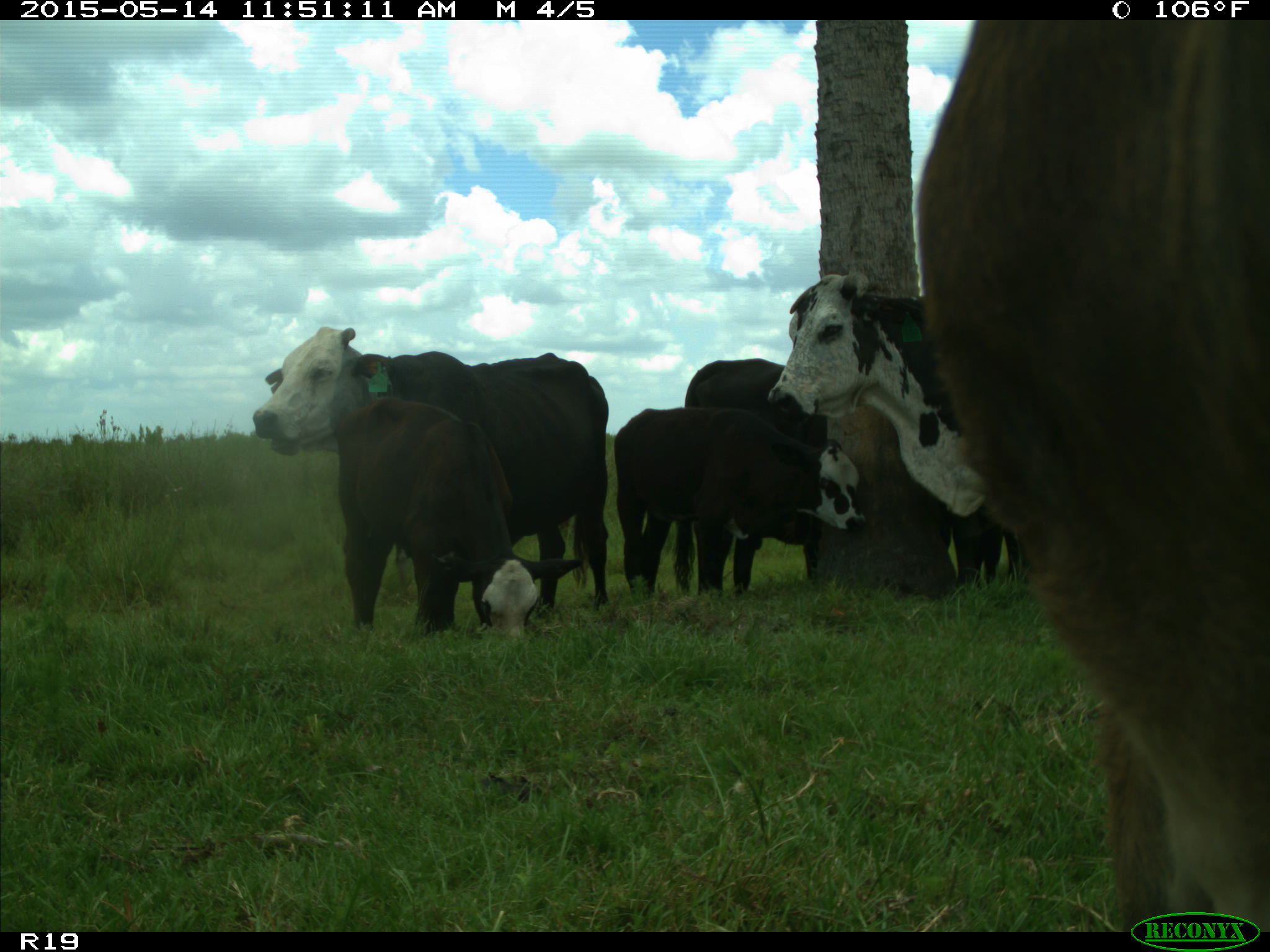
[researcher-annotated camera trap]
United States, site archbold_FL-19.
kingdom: Animalia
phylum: Chordata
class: Mammalia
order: Artiodactyla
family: Bovidae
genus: Bos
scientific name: Bos taurus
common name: domestic cow